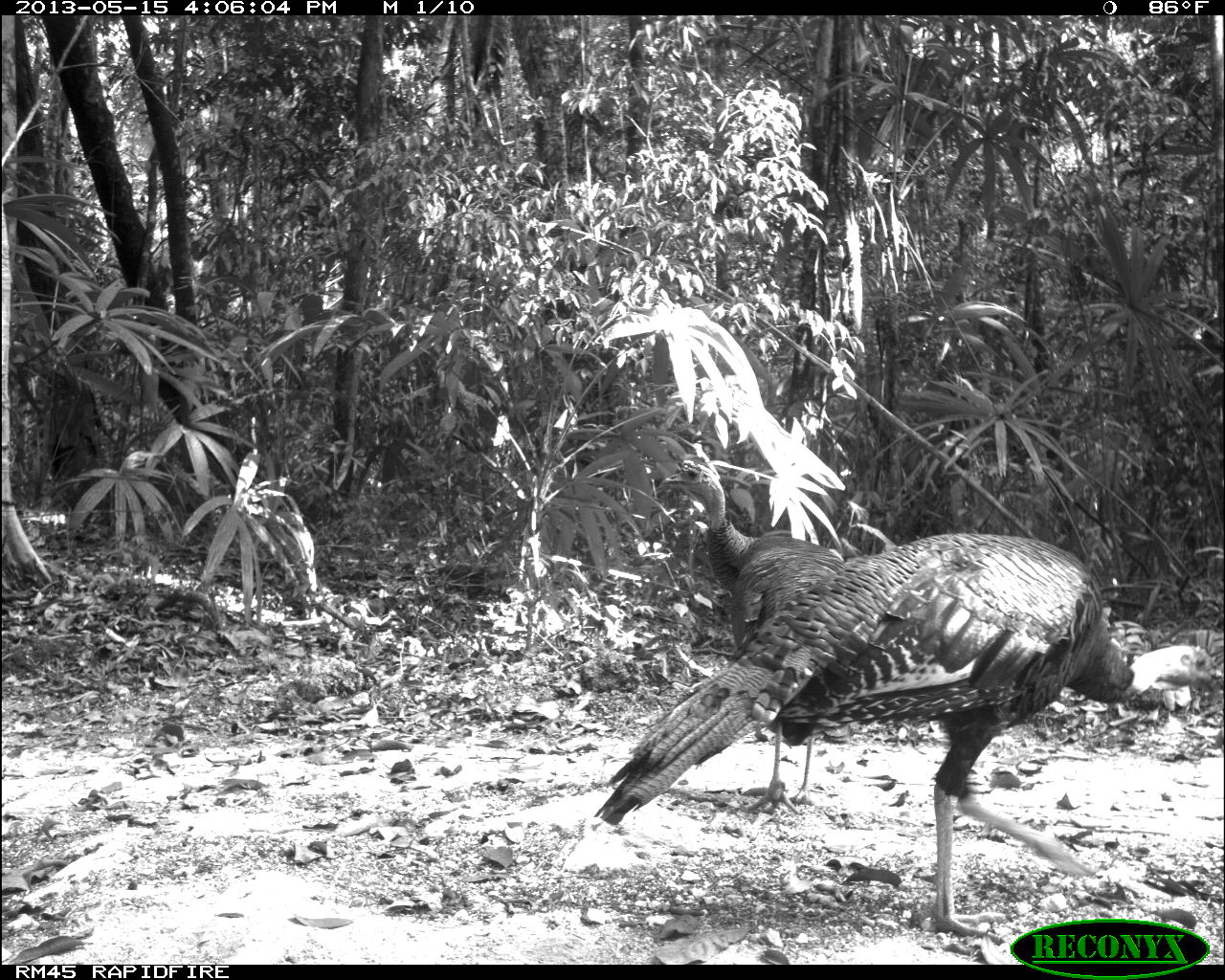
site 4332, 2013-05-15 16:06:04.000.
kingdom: Animalia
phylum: Chordata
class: Aves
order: Galliformes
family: Phasianidae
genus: Meleagris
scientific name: Meleagris ocellata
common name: ocellated turkey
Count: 4.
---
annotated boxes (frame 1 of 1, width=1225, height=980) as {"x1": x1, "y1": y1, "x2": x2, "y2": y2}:
meleagris ocellata: {"x1": 591, "y1": 527, "x2": 1212, "y2": 943}; {"x1": 656, "y1": 457, "x2": 847, "y2": 816}